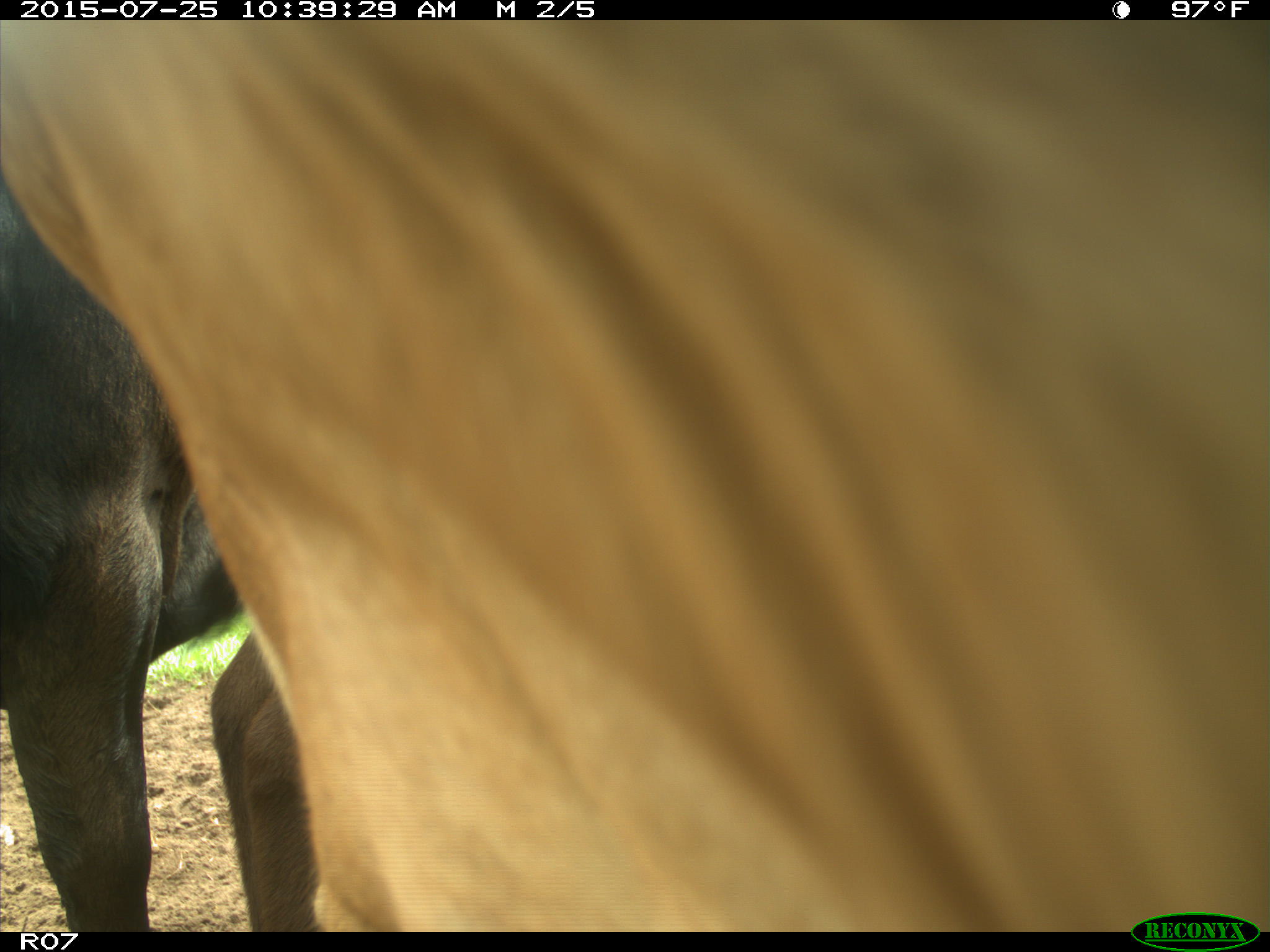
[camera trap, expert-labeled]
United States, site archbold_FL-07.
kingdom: Animalia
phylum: Chordata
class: Mammalia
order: Artiodactyla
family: Bovidae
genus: Bos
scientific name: Bos taurus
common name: domestic cow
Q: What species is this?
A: Bos taurus (domestic cow).